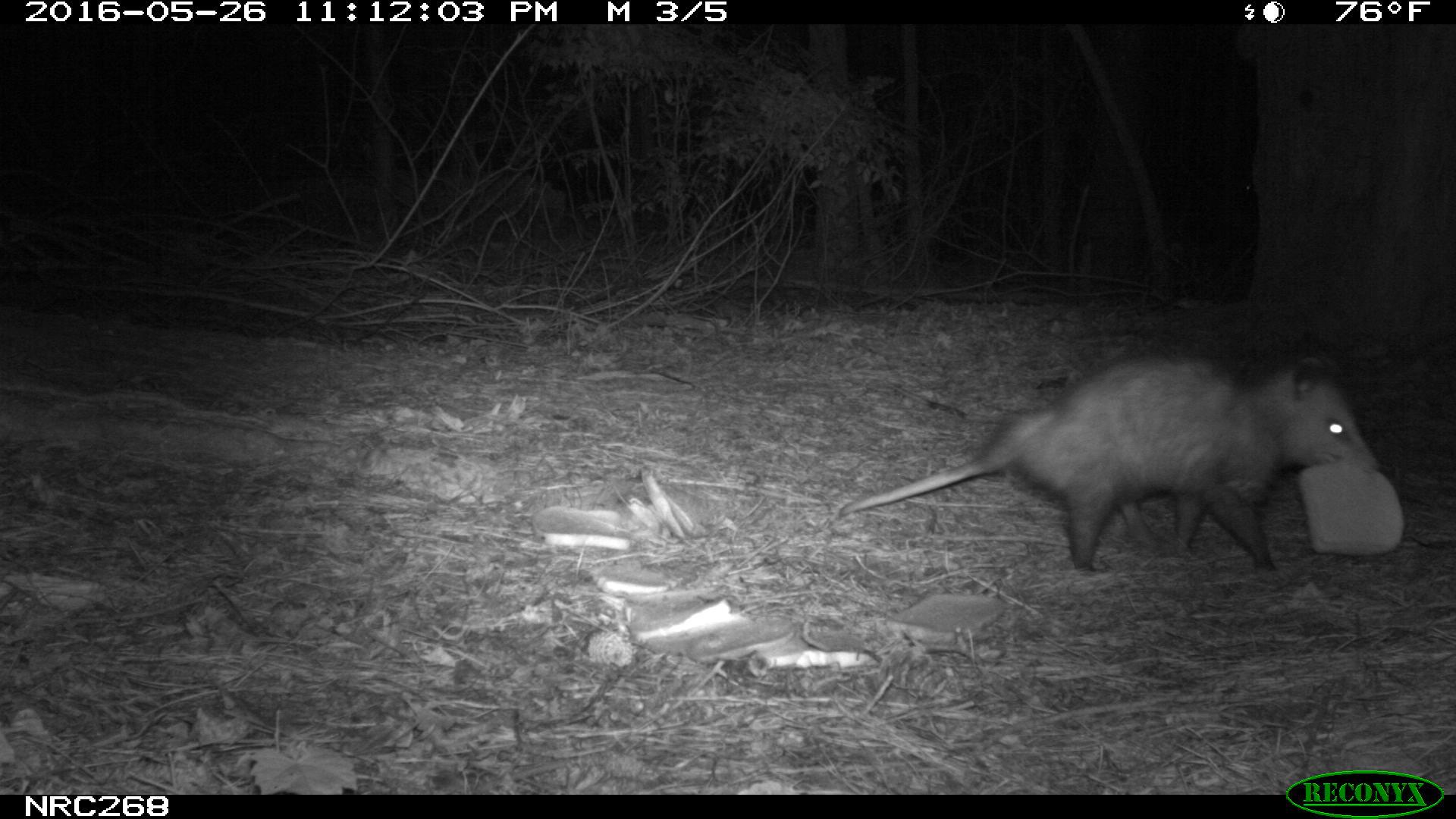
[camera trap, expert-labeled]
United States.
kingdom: Animalia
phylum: Chordata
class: Mammalia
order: Didelphimorphia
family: Didelphidae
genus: Didelphis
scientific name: Didelphis virginiana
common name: virginia opossum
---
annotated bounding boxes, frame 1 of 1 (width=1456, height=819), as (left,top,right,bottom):
Virginia Opossum: (832,336,1389,583)